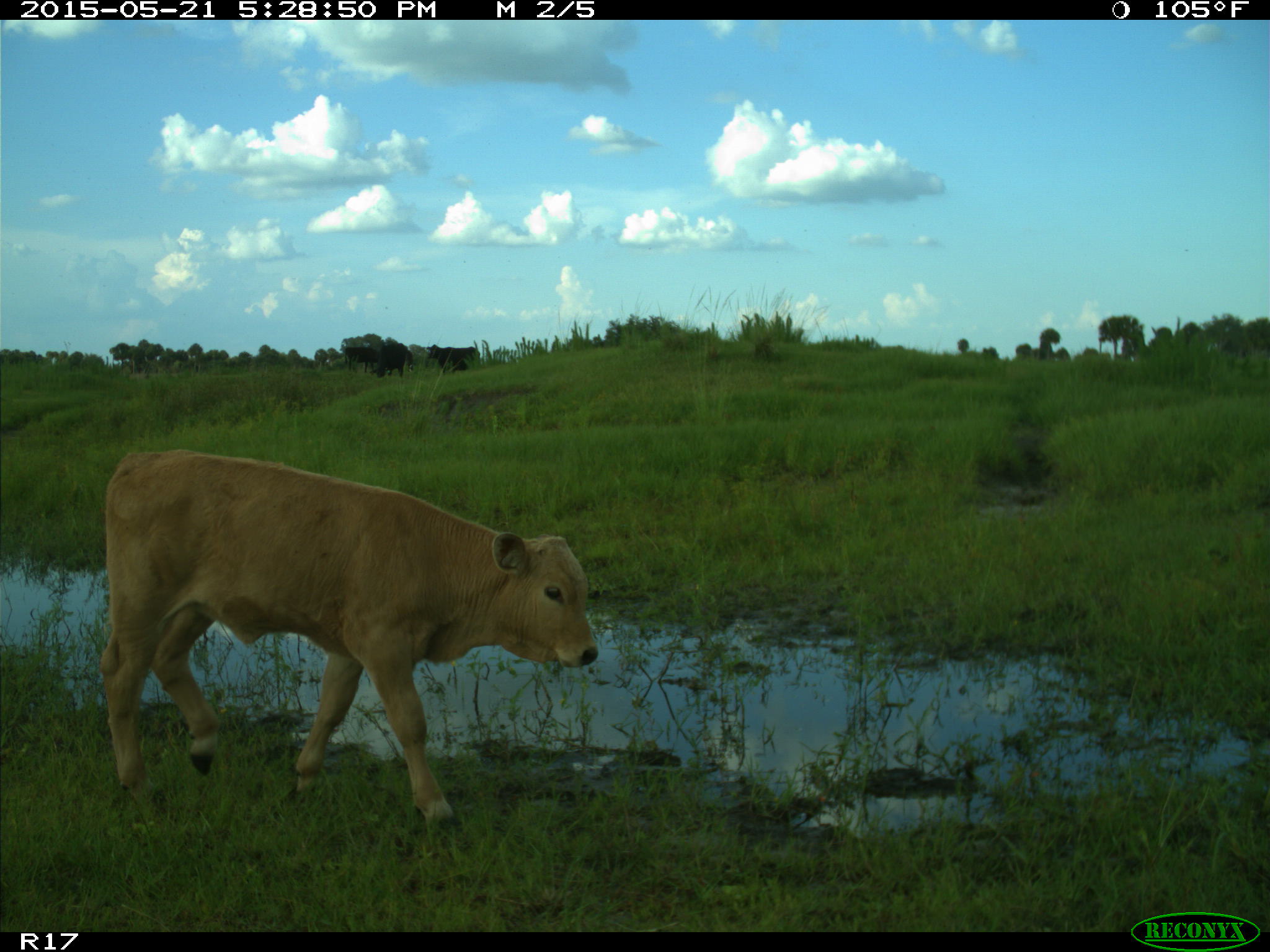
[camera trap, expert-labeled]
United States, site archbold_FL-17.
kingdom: Animalia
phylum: Chordata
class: Mammalia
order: Artiodactyla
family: Bovidae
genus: Bos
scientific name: Bos taurus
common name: domestic cow